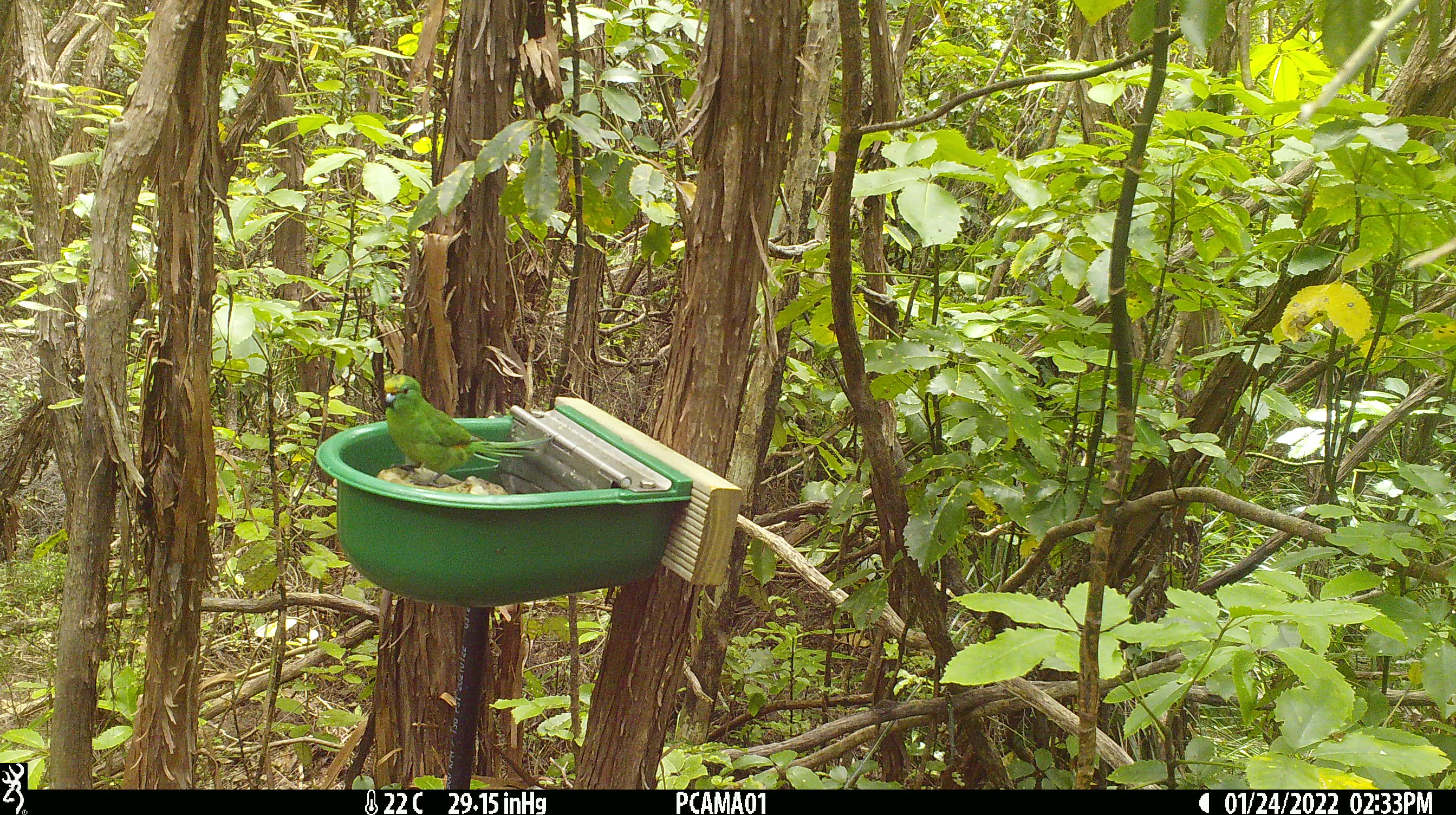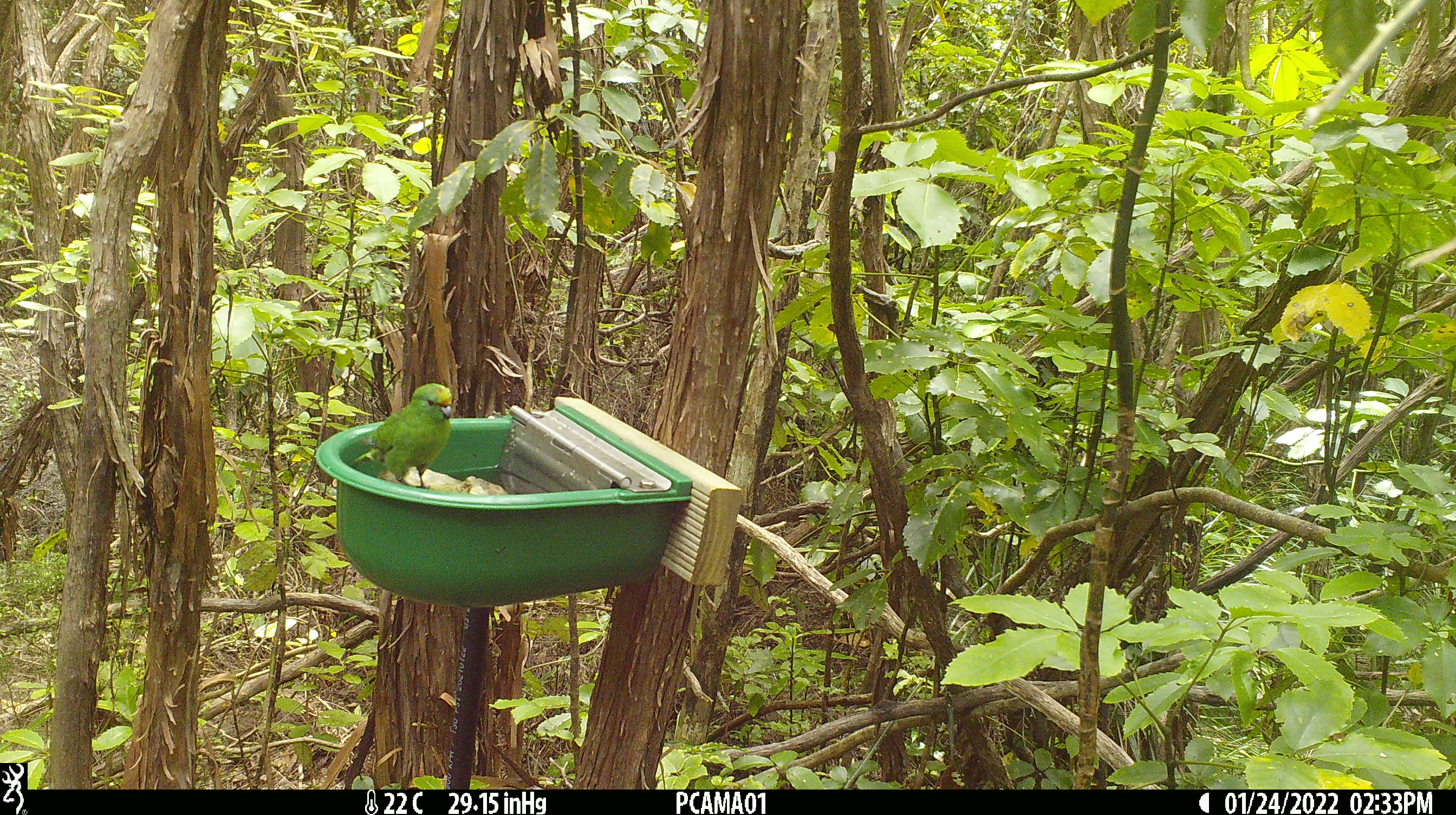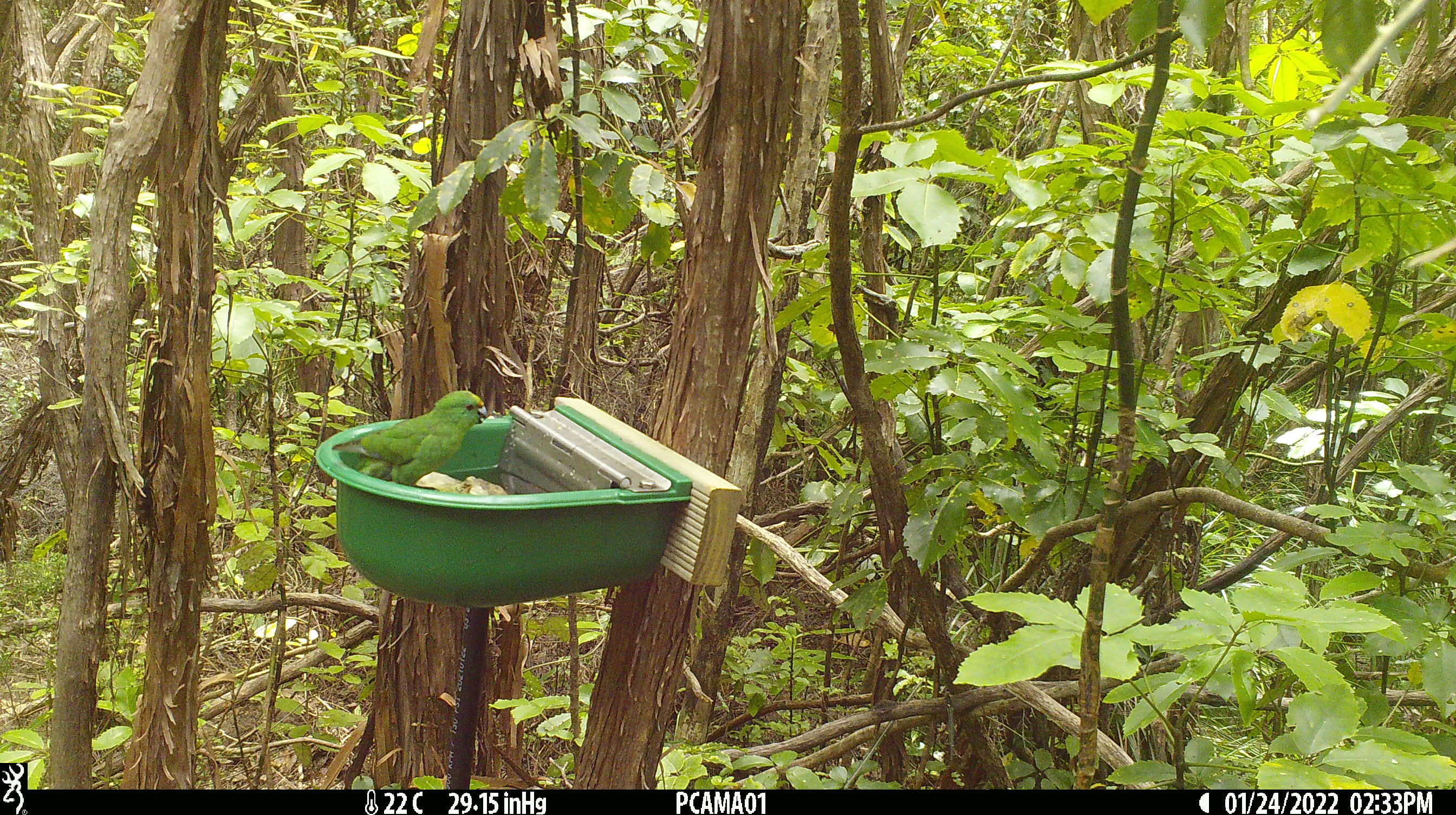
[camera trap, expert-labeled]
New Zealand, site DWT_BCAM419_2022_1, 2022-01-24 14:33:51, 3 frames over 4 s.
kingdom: Animalia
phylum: Chordata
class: Aves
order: Psittaciformes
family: Psittaculidae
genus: Cyanoramphus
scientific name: Cyanoramphus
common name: parakeet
Parakeet (Cyanoramphus).